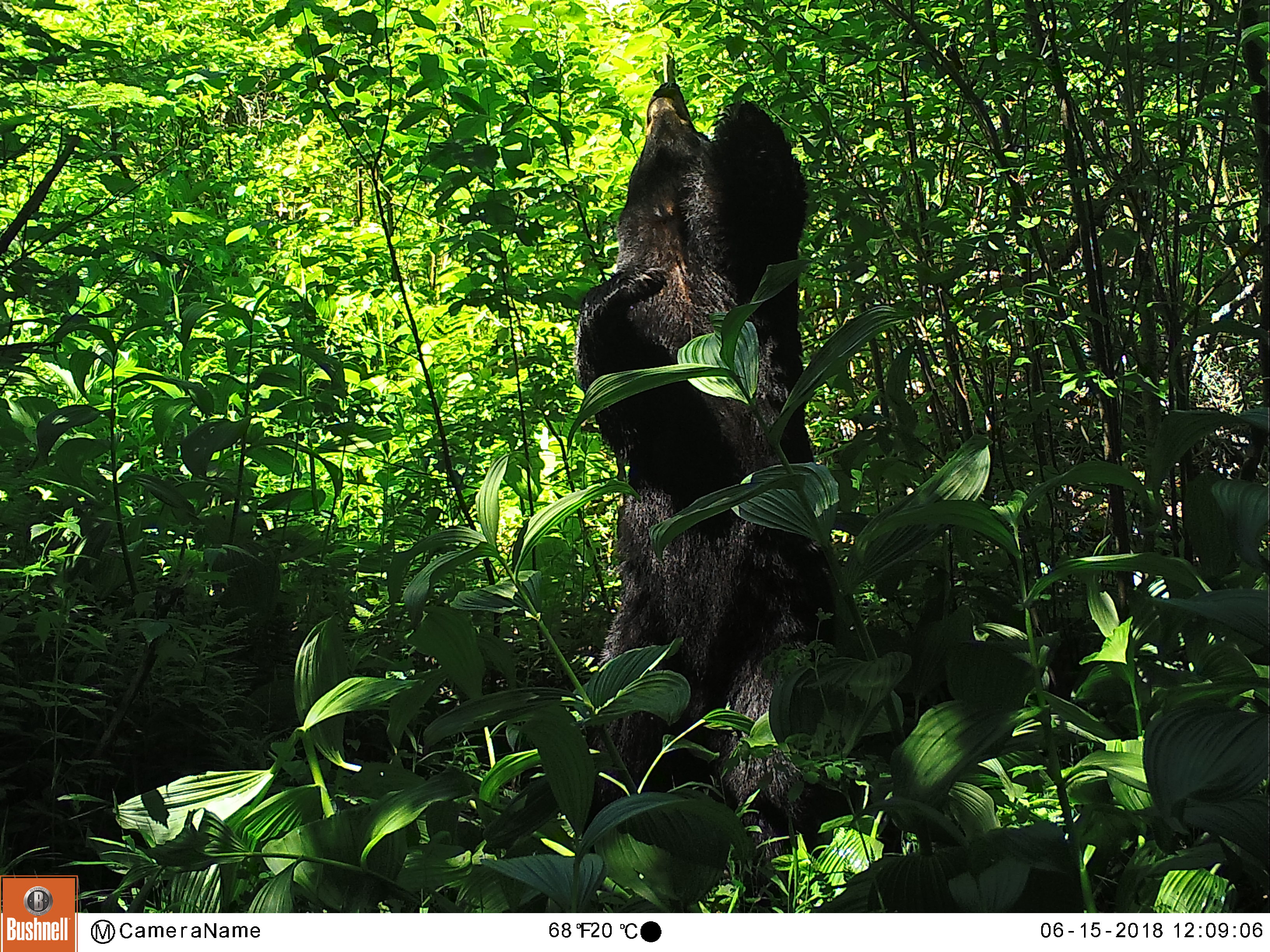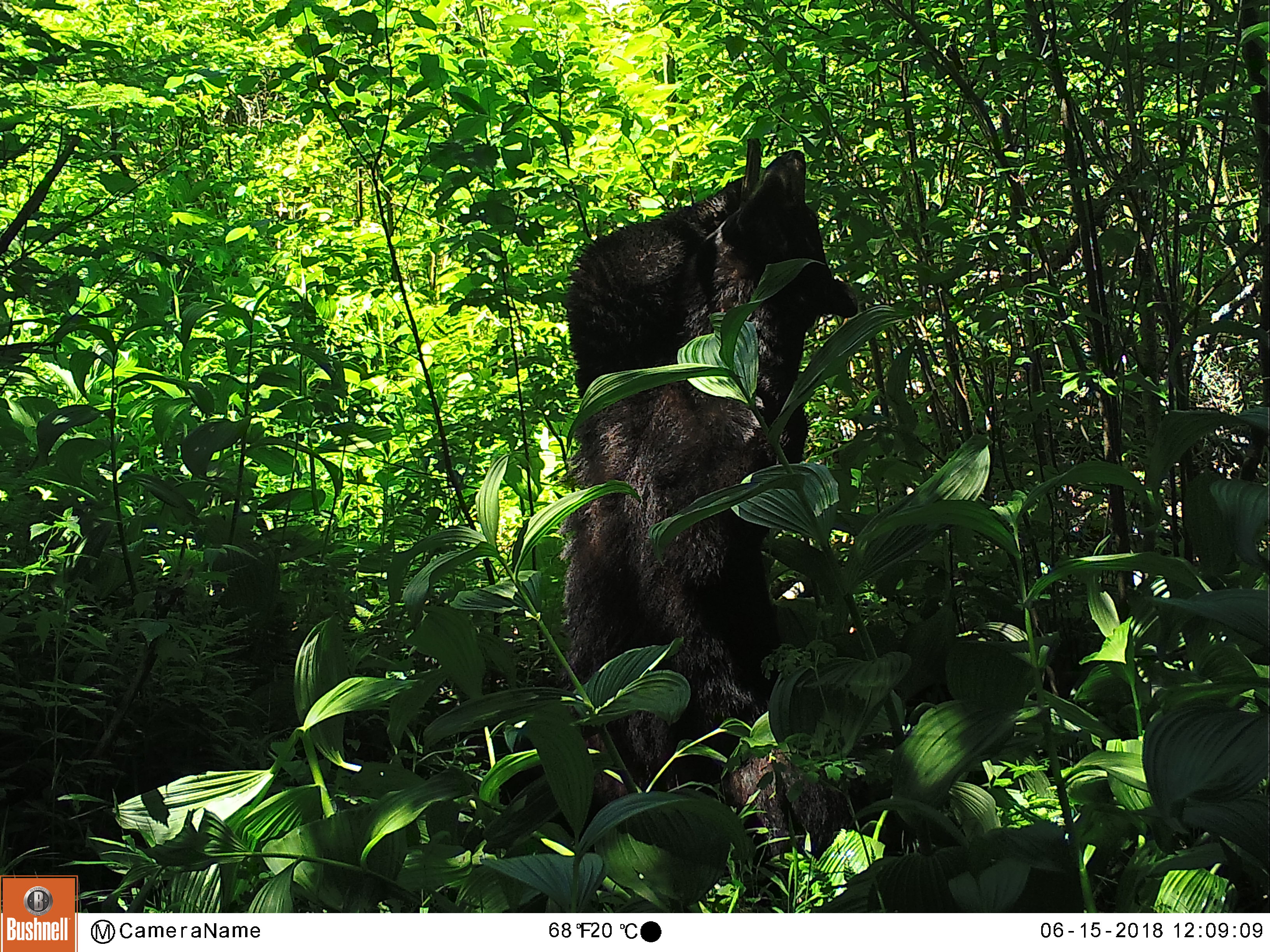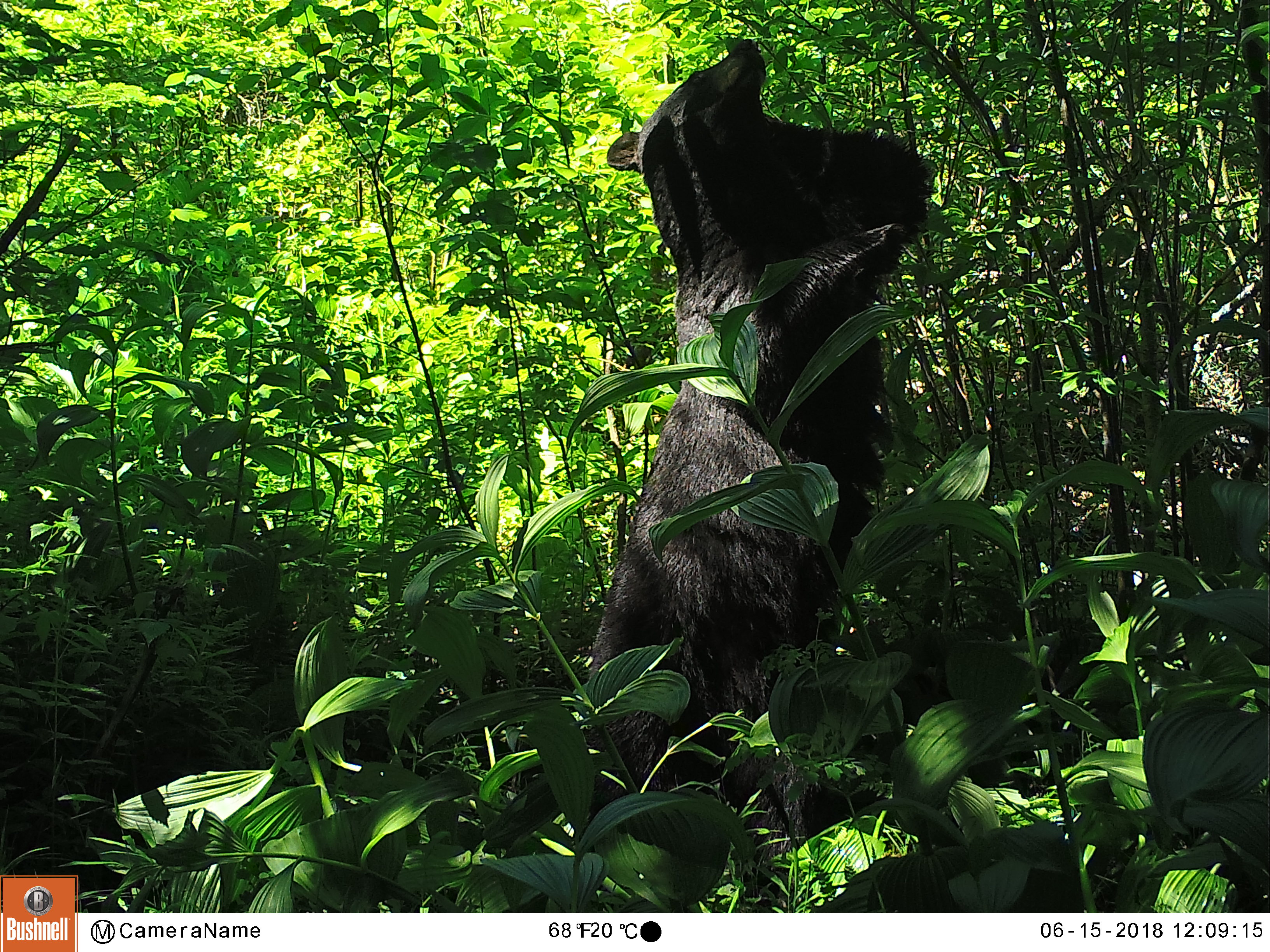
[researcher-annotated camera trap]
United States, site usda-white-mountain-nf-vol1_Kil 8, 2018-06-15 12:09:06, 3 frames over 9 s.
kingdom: Animalia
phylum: Chordata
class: Mammalia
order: Carnivora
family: Ursidae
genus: Ursus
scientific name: Ursus americanus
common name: black bear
Black bear (Ursus americanus).